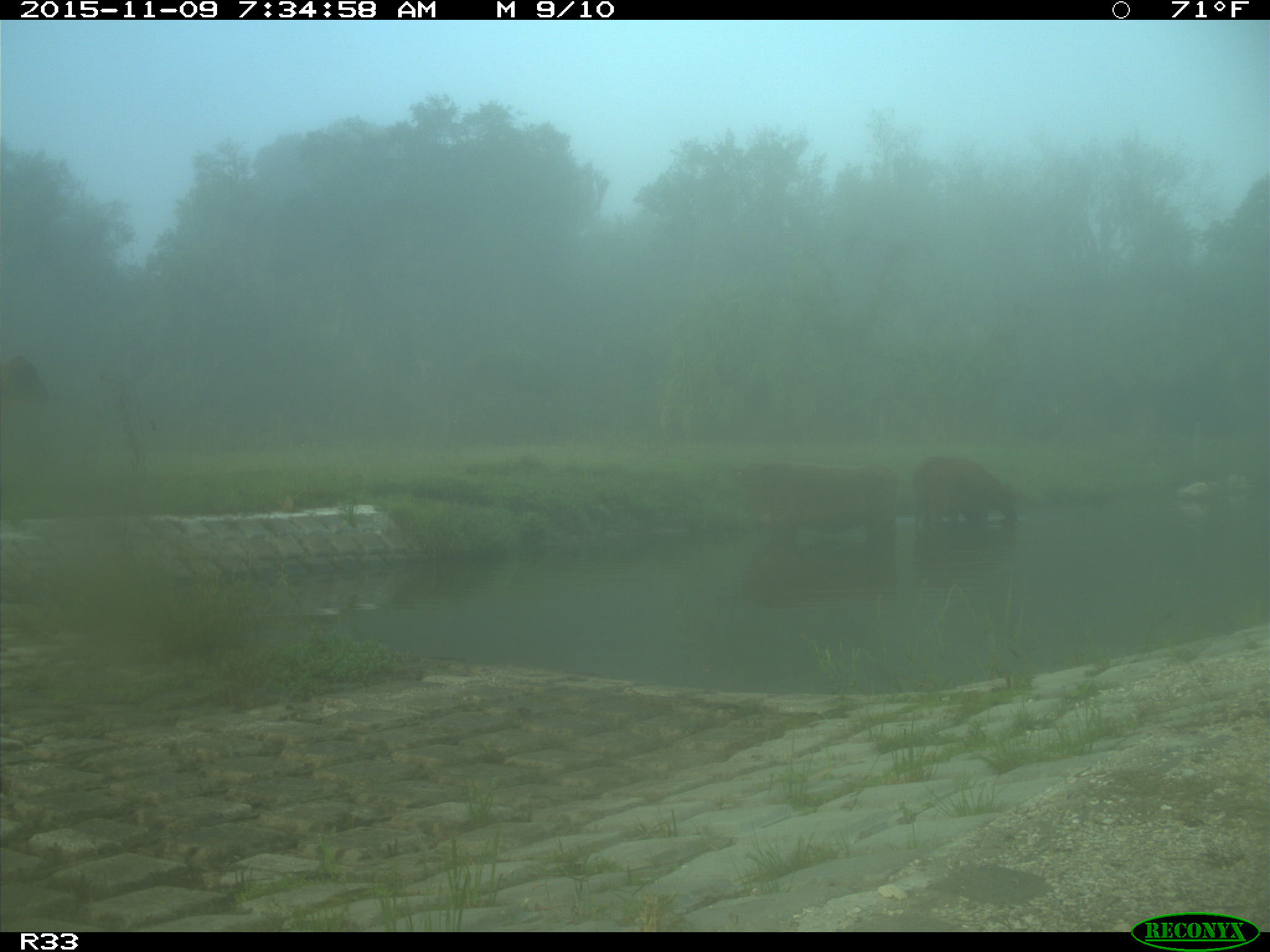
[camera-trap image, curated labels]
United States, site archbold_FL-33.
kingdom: Animalia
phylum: Chordata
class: Mammalia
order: Artiodactyla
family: Bovidae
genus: Bos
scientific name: Bos taurus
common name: domestic cow